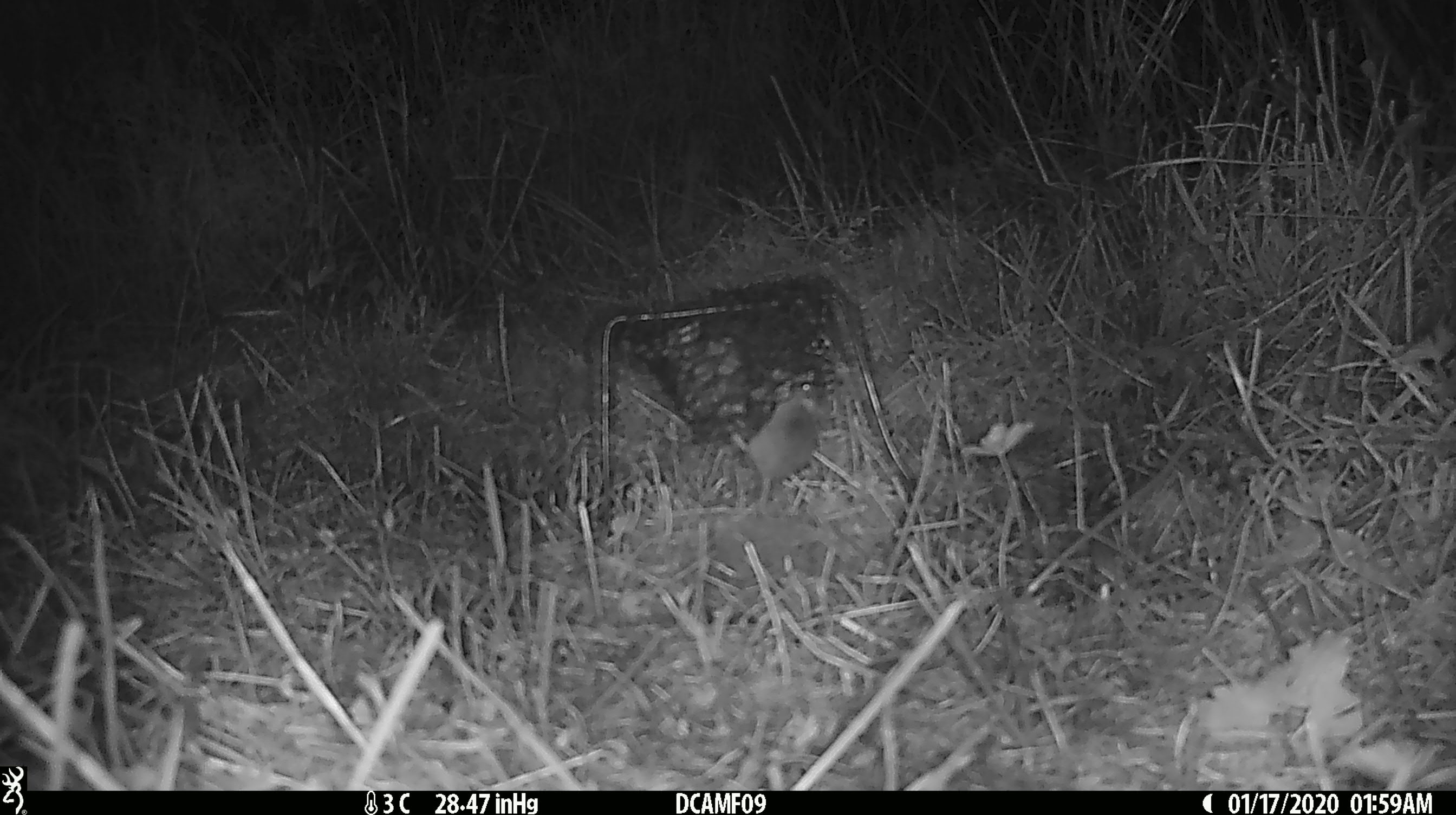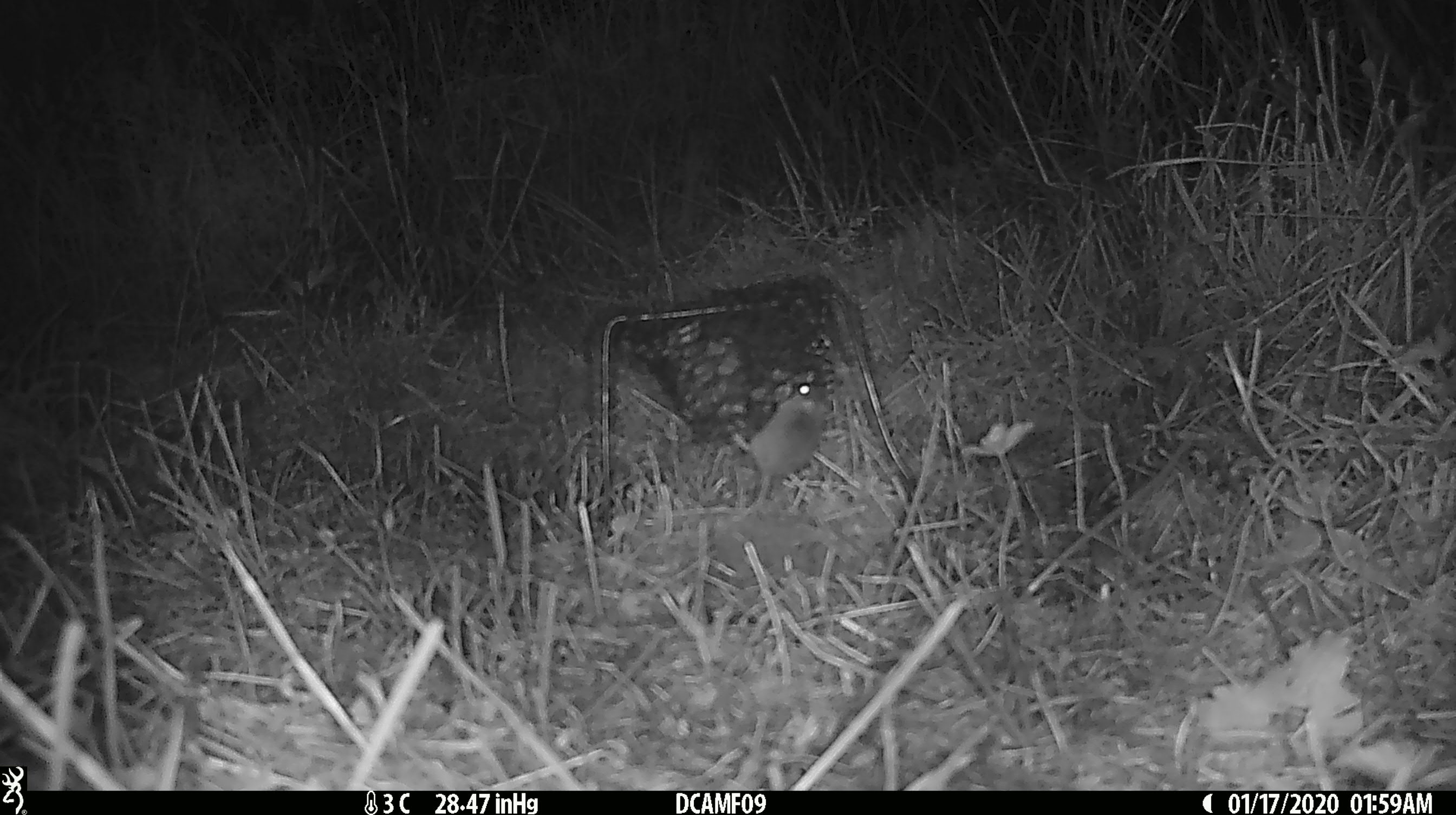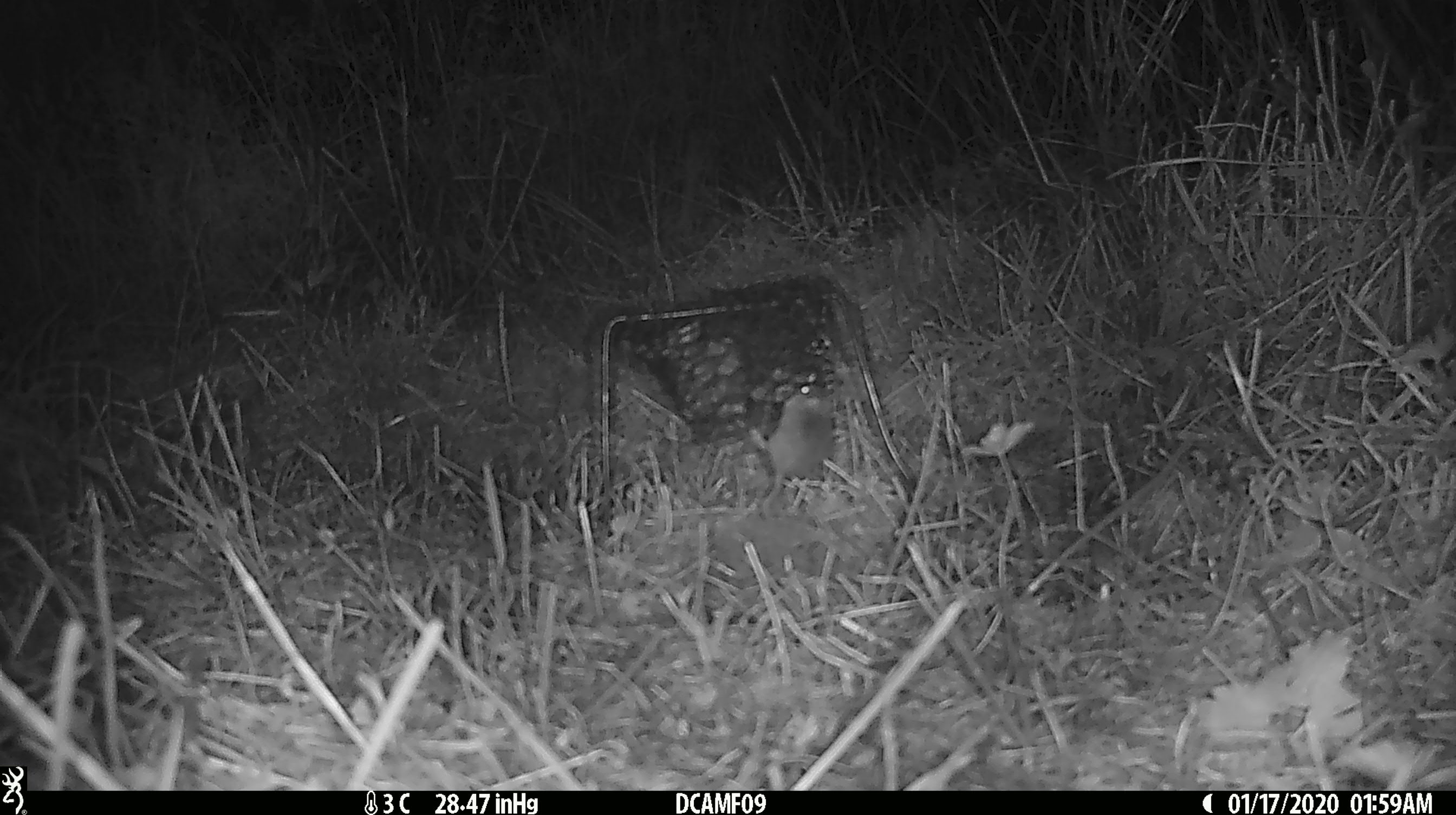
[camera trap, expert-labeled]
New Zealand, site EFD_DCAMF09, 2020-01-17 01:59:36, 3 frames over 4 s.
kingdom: Animalia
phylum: Chordata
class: Mammalia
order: Rodentia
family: Muridae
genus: Mus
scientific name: Mus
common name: mouse